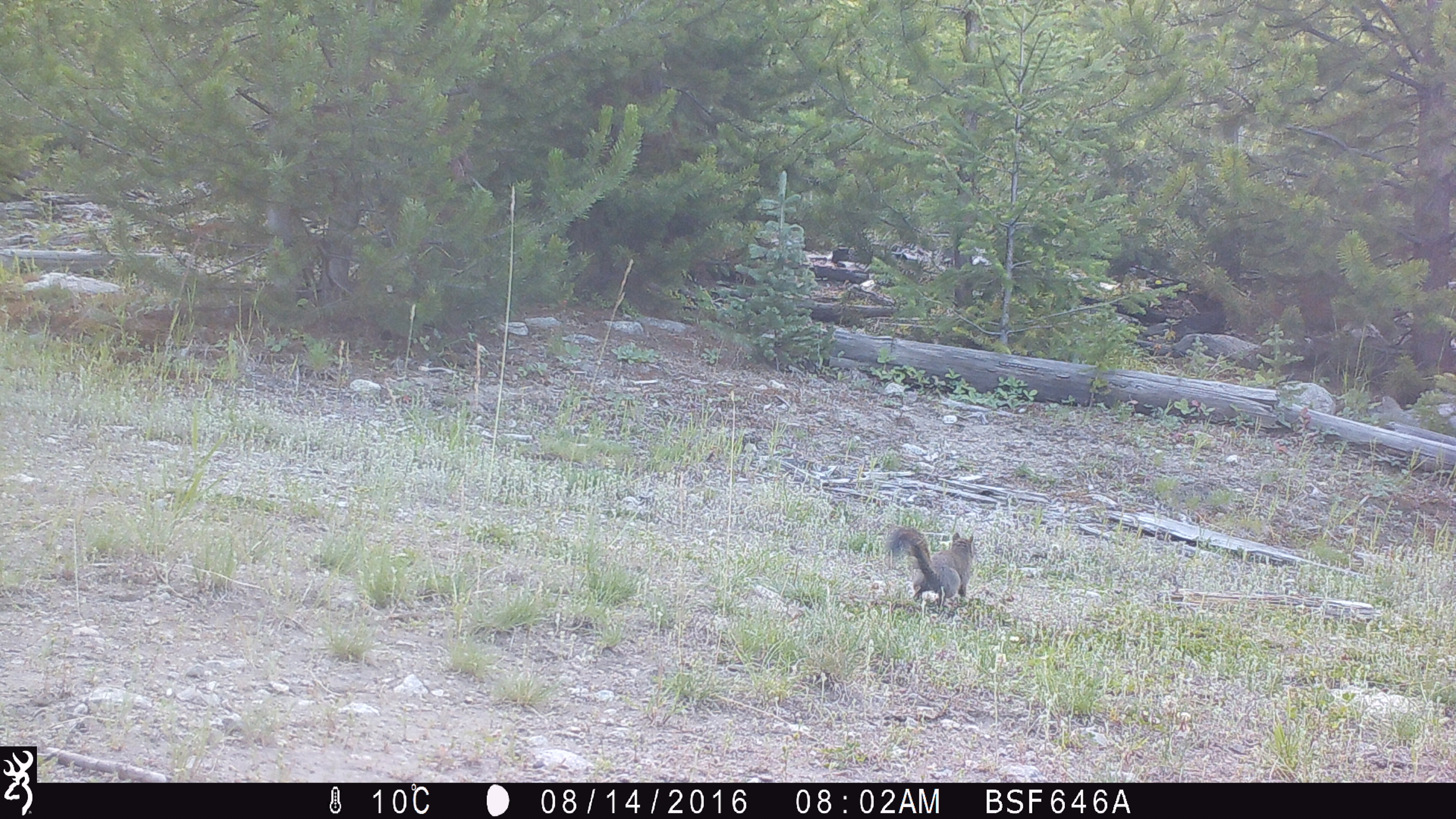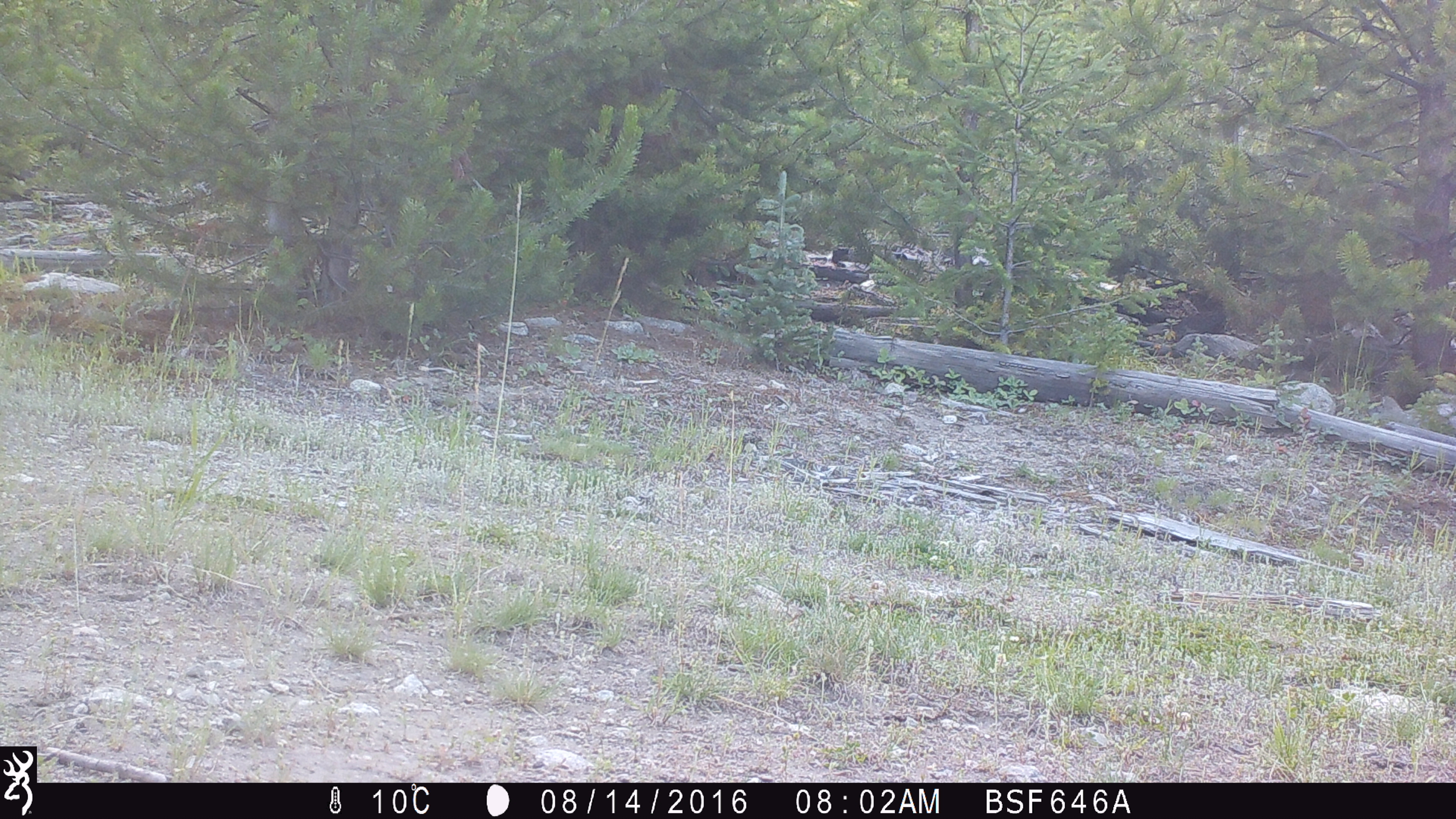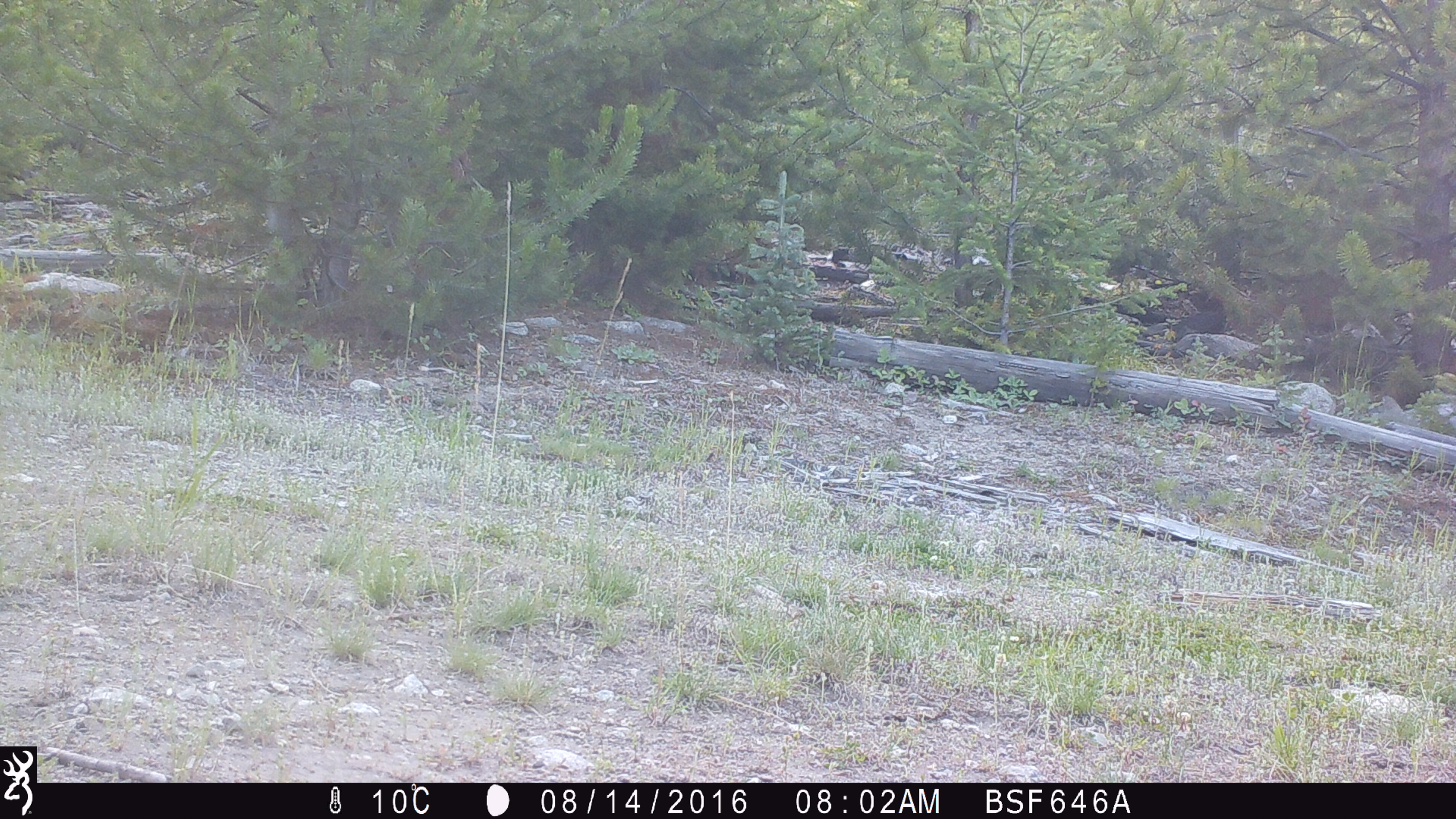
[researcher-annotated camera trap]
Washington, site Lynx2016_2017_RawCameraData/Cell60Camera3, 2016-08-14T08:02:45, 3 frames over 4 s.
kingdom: Animalia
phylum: Chordata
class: Mammalia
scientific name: Mammalia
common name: small mammal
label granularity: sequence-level